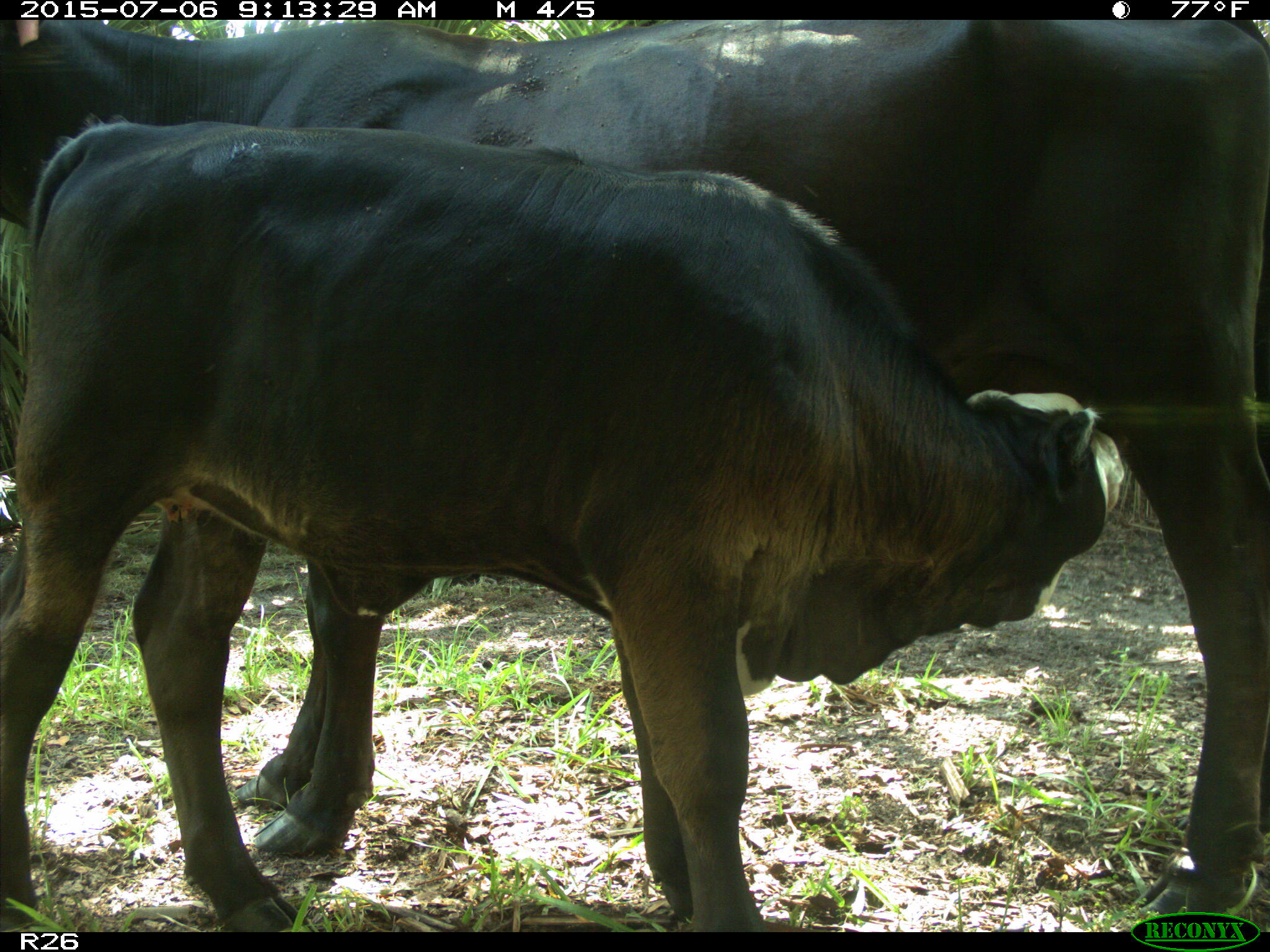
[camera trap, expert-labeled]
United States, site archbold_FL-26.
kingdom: Animalia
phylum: Chordata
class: Mammalia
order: Artiodactyla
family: Bovidae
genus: Bos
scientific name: Bos taurus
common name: domestic cow